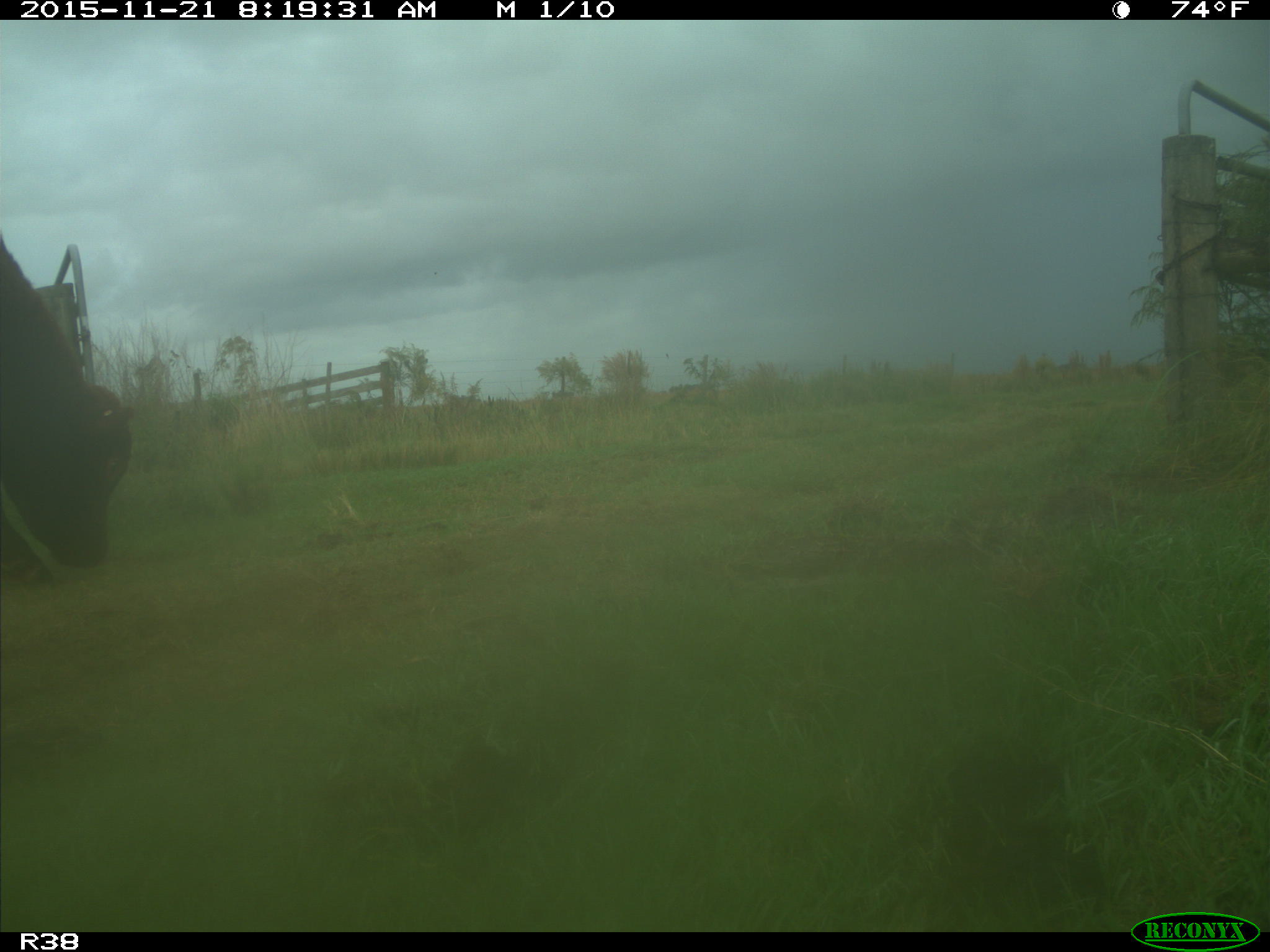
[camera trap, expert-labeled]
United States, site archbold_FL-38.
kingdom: Animalia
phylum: Chordata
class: Mammalia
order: Artiodactyla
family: Bovidae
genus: Bos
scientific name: Bos taurus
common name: domestic cow